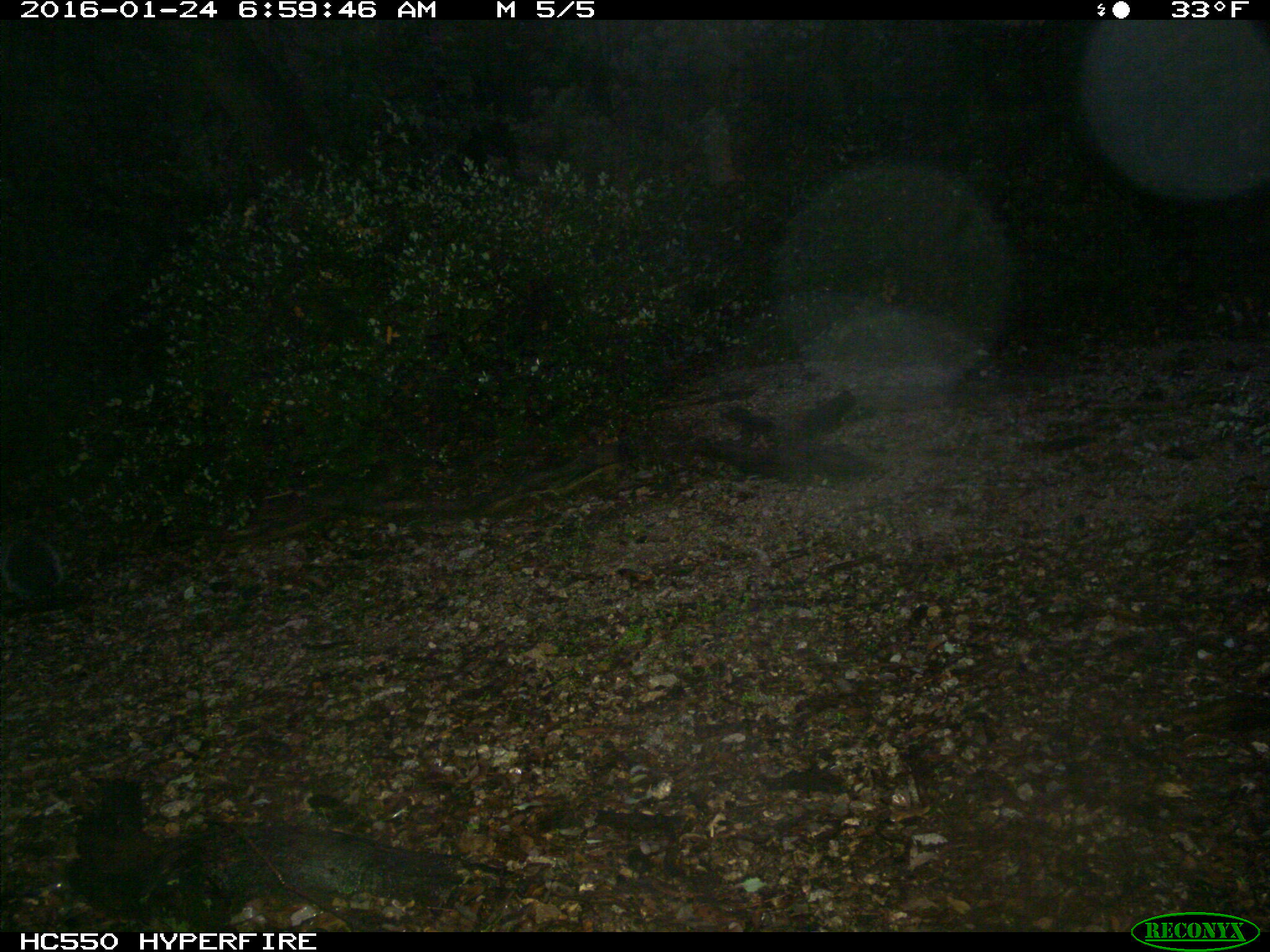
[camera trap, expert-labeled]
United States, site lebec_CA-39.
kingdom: Animalia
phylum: Chordata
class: Mammalia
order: Rodentia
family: Sciuridae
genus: Sciurus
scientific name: Sciurus carolinensis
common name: eastern gray squirrel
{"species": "Sciurus carolinensis (eastern gray squirrel)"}